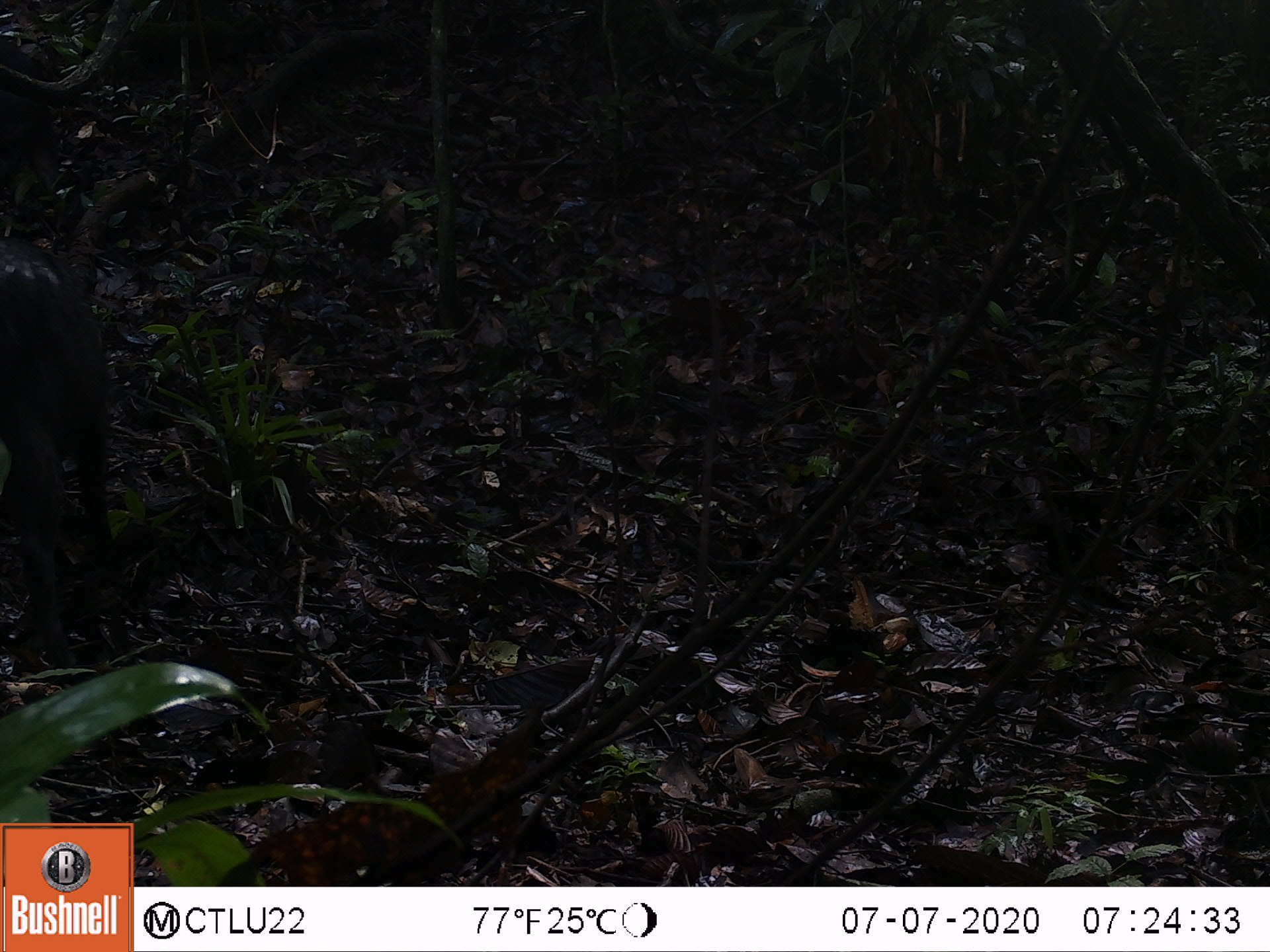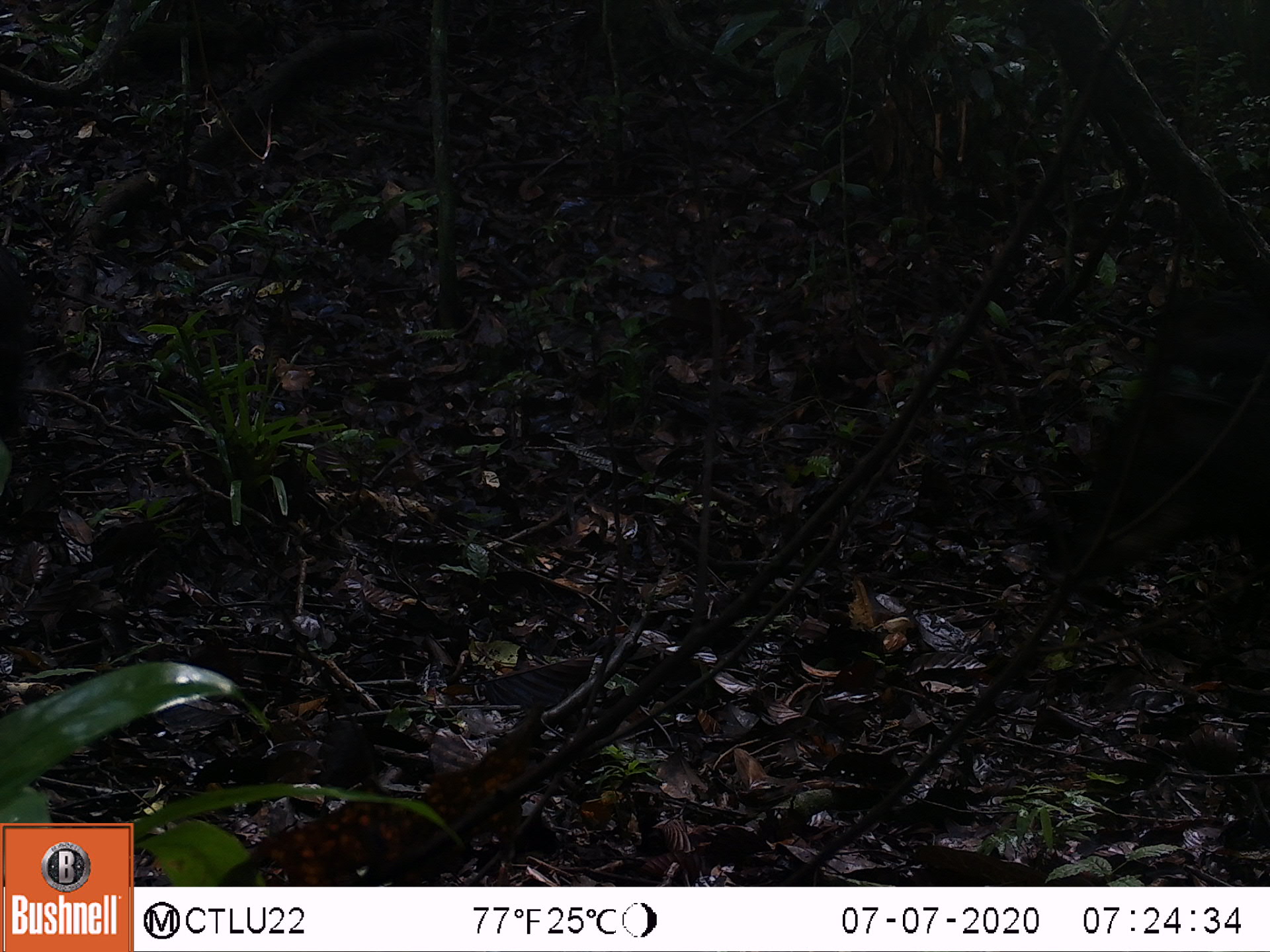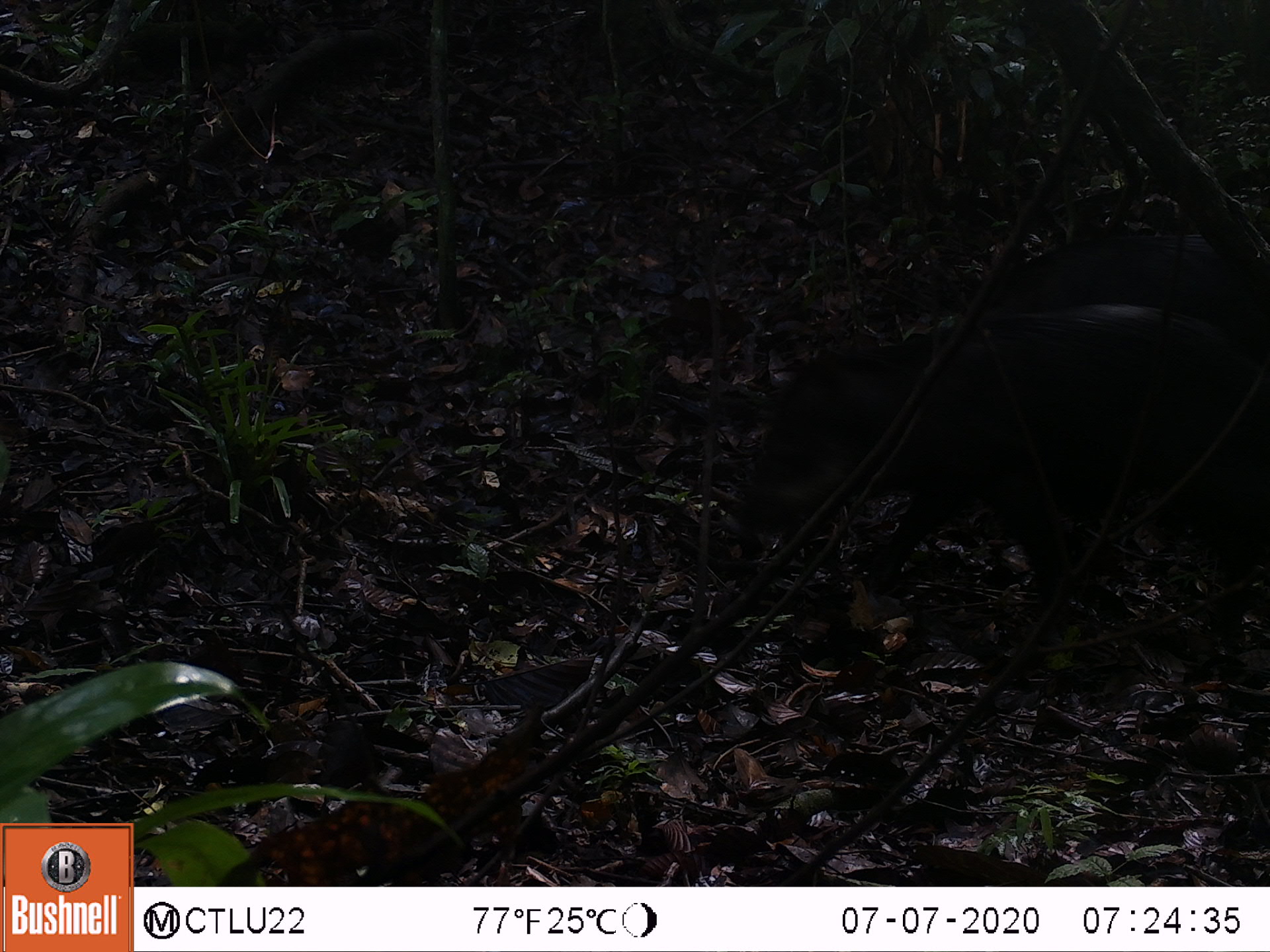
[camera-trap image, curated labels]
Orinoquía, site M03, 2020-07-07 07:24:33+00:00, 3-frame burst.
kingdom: Animalia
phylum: Chordata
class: Mammalia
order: Artiodactyla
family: Tayassuidae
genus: Pecari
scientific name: Pecari tajacu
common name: collared peccary